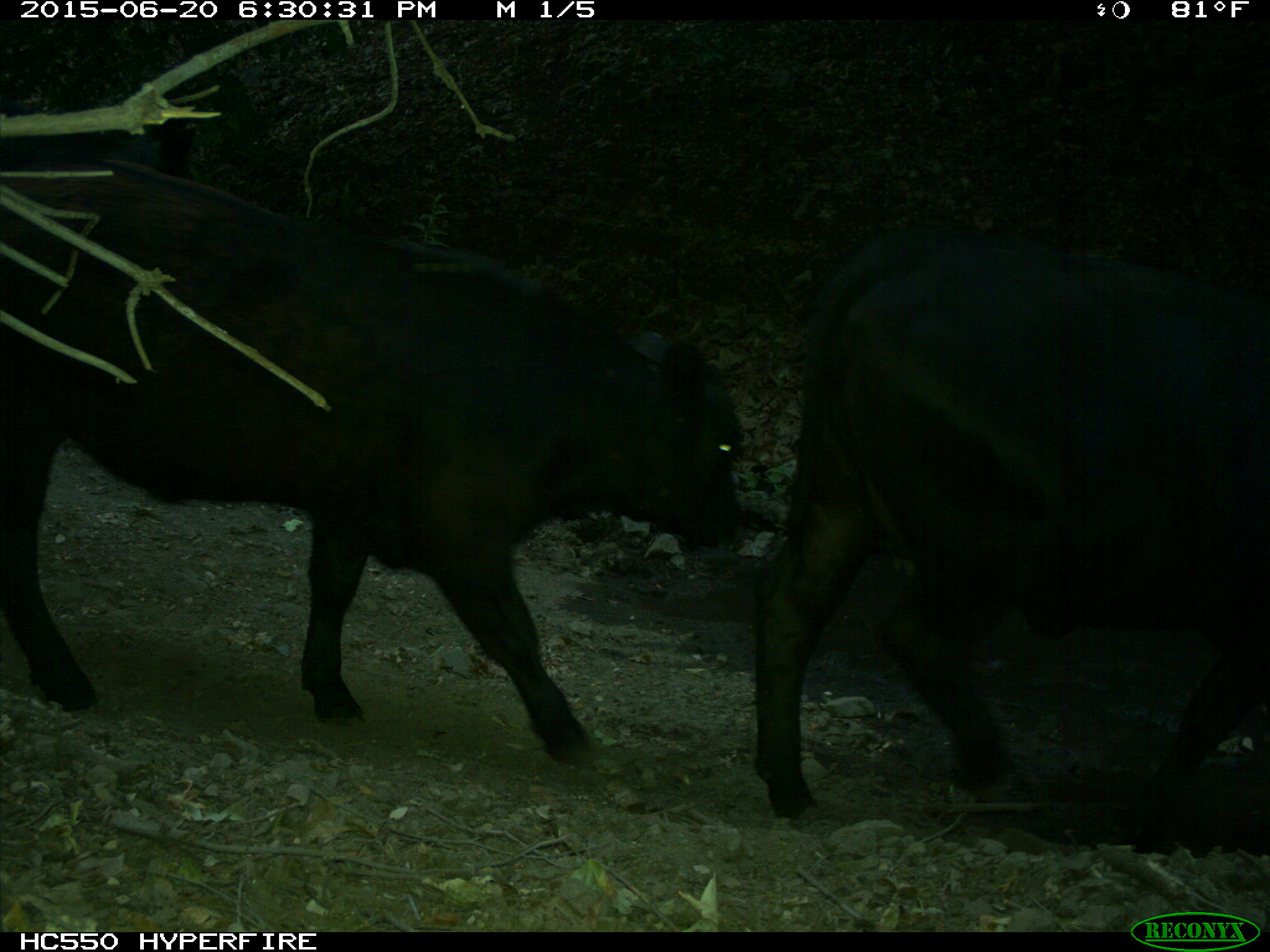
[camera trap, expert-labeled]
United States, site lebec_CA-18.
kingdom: Animalia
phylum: Chordata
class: Mammalia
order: Artiodactyla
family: Bovidae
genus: Bos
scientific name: Bos taurus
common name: domestic cow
Bos taurus (domestic cow).